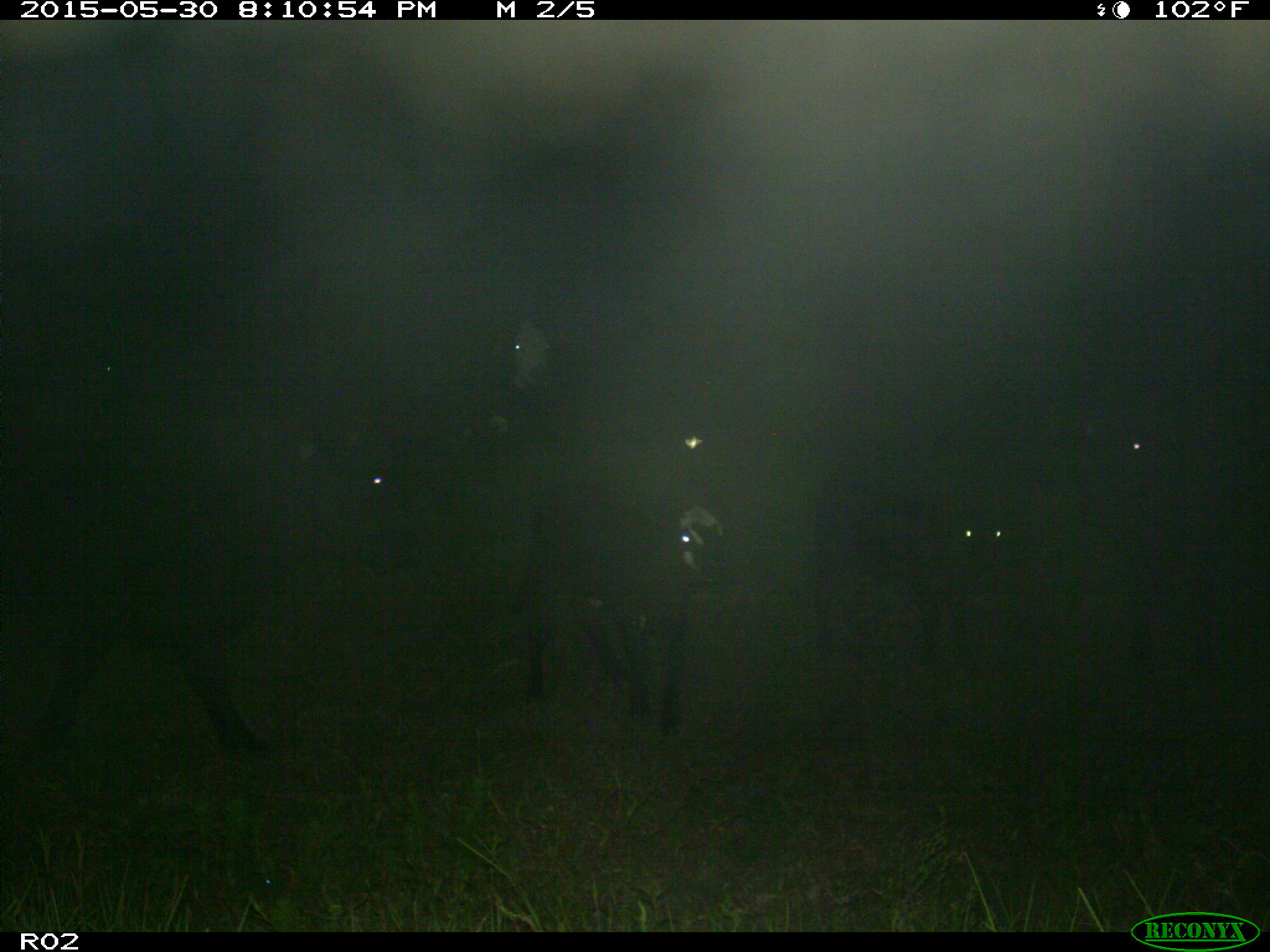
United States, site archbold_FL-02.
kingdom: Animalia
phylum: Chordata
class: Mammalia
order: Artiodactyla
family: Bovidae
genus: Bos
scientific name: Bos taurus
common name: domestic cow